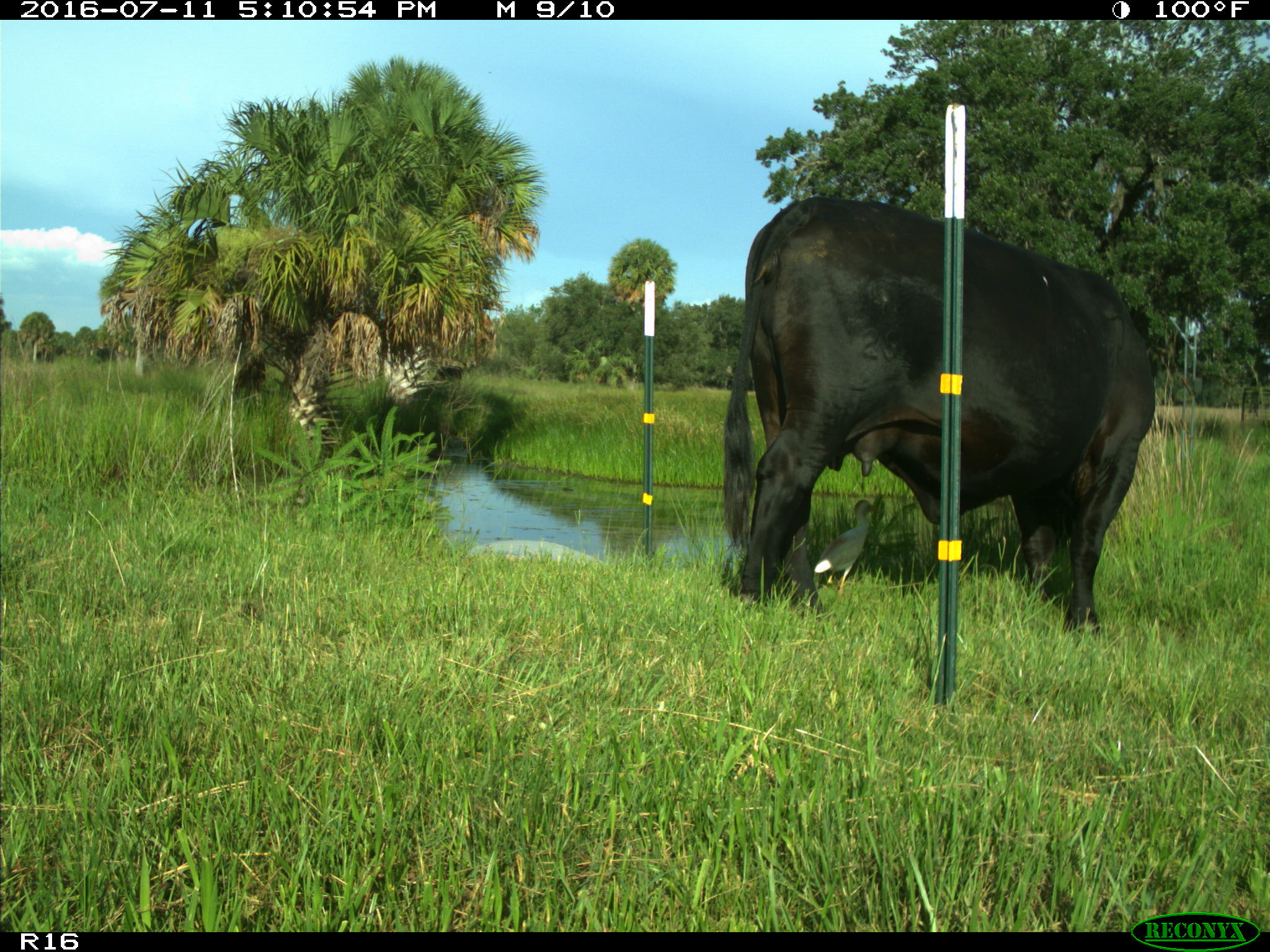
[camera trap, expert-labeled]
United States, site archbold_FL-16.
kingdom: Animalia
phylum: Chordata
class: Mammalia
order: Artiodactyla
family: Bovidae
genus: Bos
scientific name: Bos taurus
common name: domestic cow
Bos taurus (domestic cow).